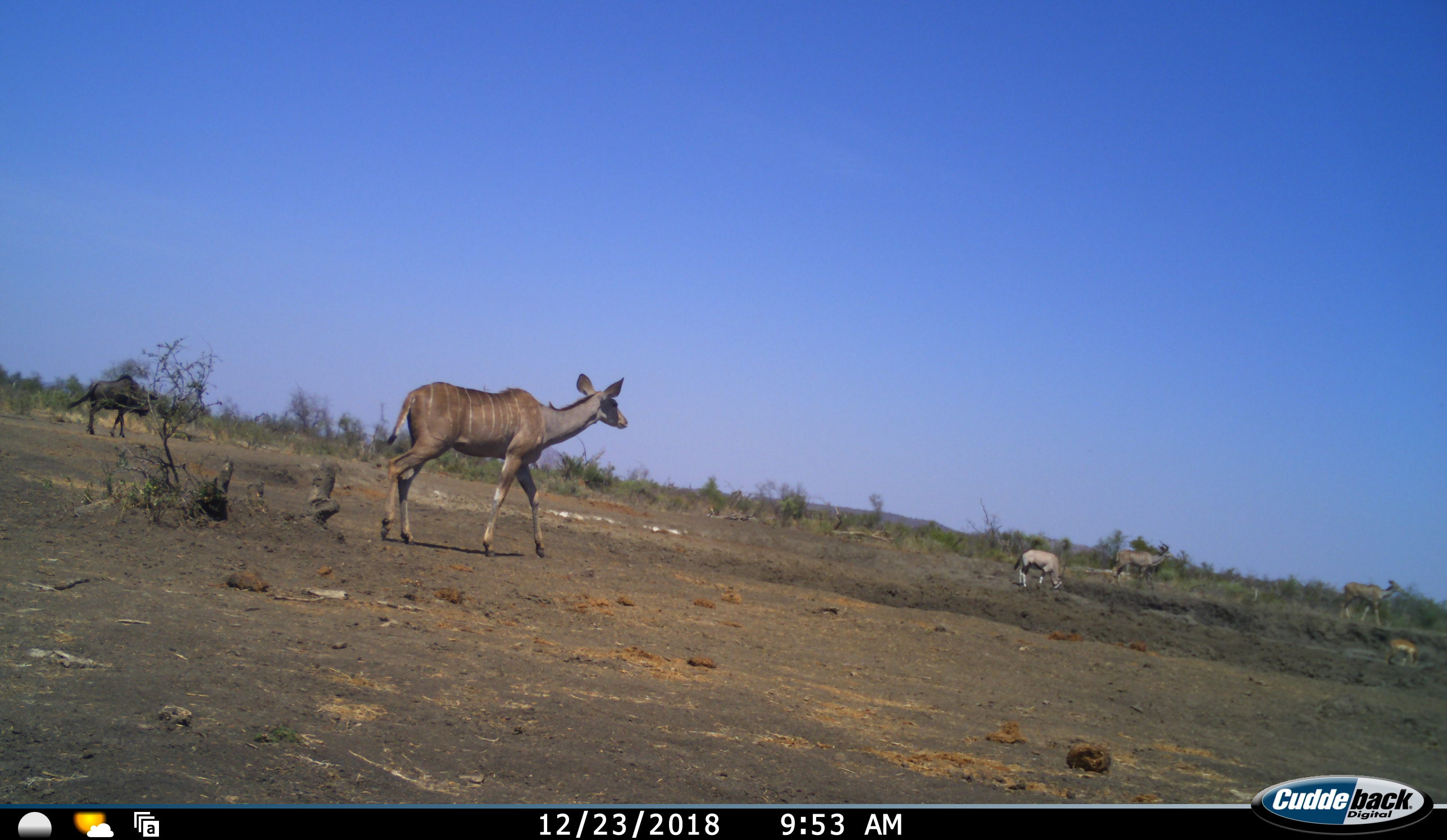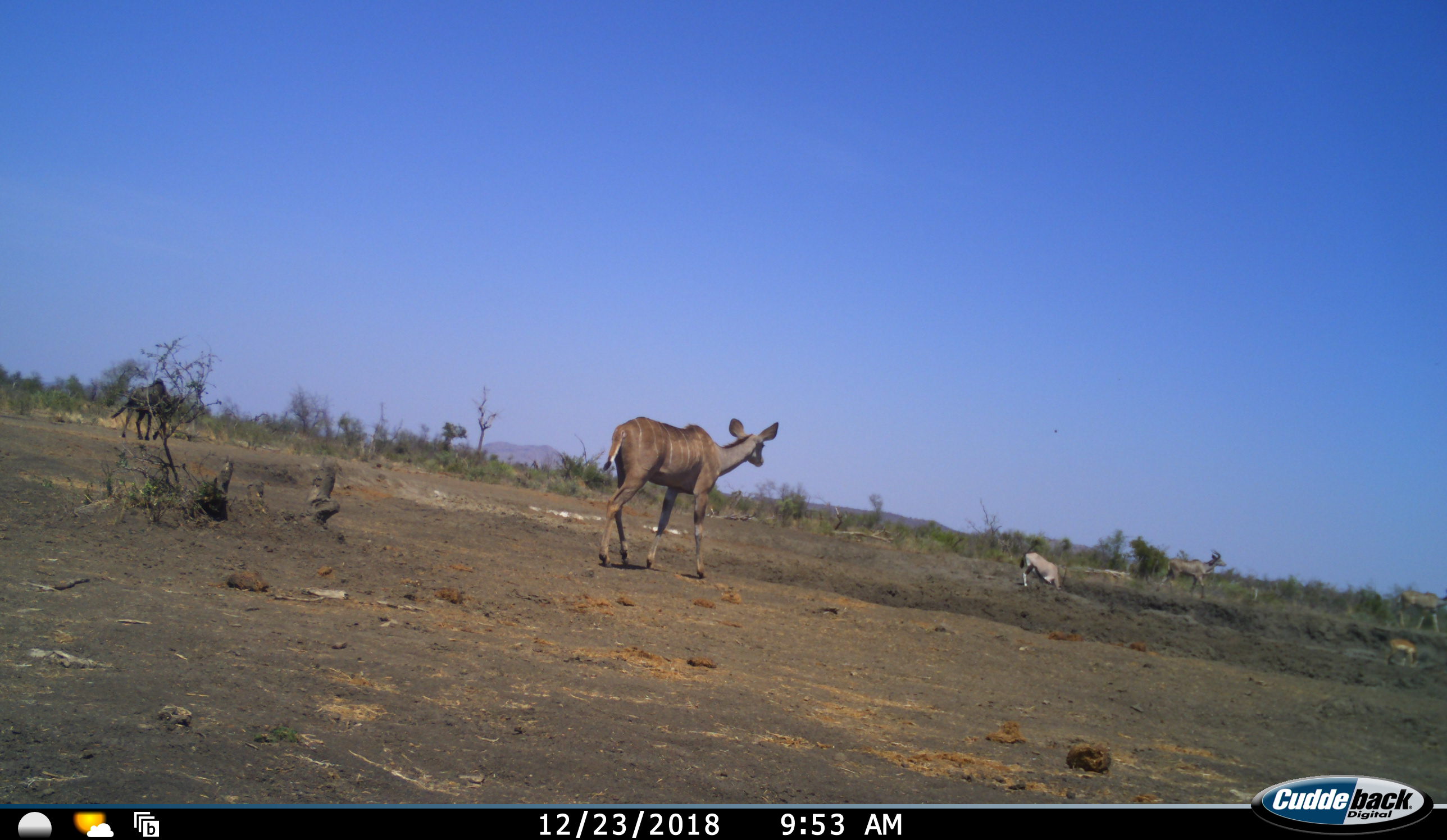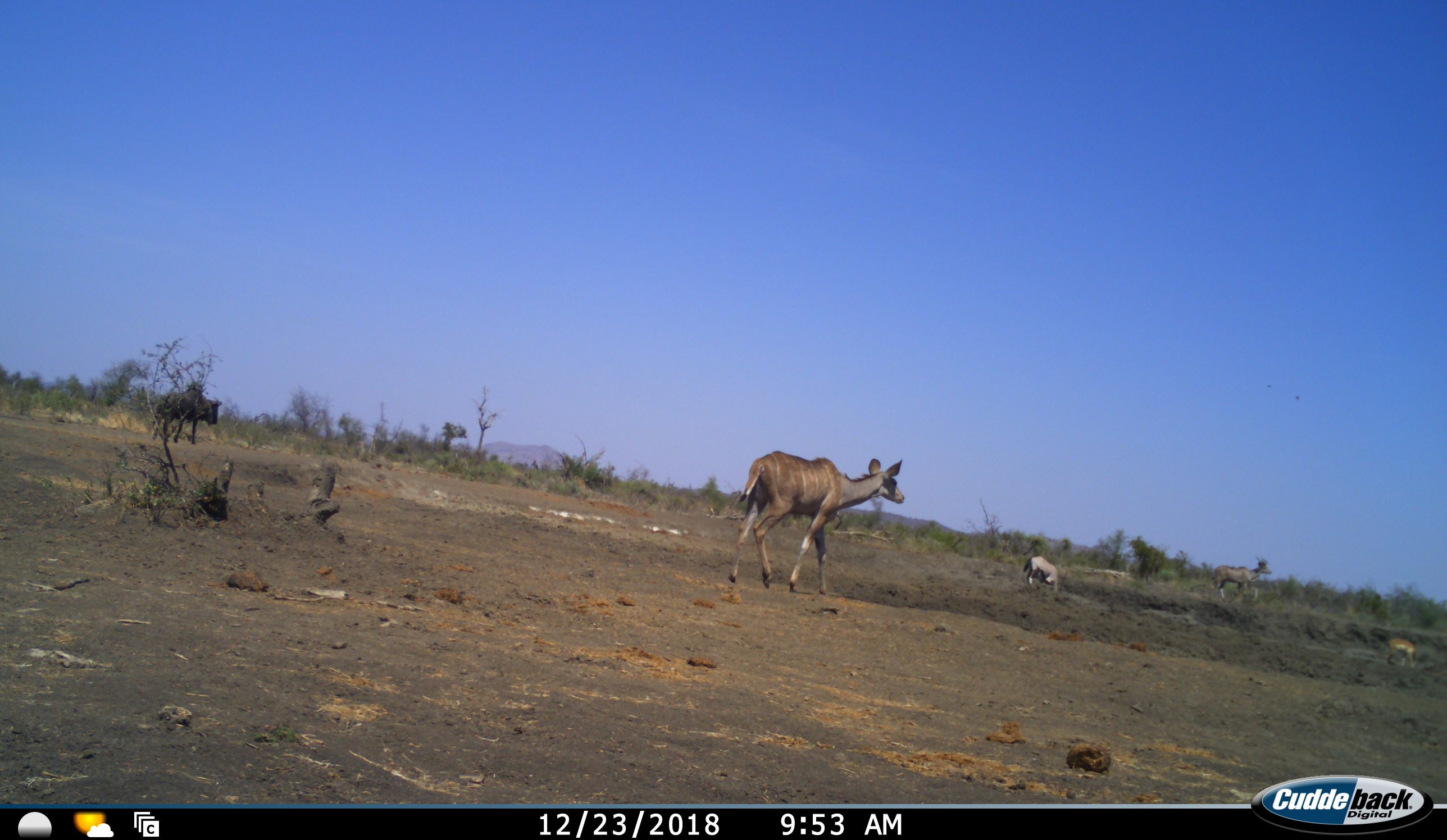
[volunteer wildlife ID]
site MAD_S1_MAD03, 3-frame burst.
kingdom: Animalia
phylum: Chordata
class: Mammalia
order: Artiodactyla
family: Bovidae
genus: Oryx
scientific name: Oryx gazella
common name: gemsbok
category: oryx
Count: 1.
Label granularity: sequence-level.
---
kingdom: Animalia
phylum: Chordata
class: Mammalia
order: Artiodactyla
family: Bovidae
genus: Aepyceros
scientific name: Aepyceros melampus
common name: impala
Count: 1.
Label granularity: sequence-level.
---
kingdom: Animalia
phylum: Chordata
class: Mammalia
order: Artiodactyla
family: Bovidae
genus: Tragelaphus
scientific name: Tragelaphus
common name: kudu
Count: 3.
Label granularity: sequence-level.